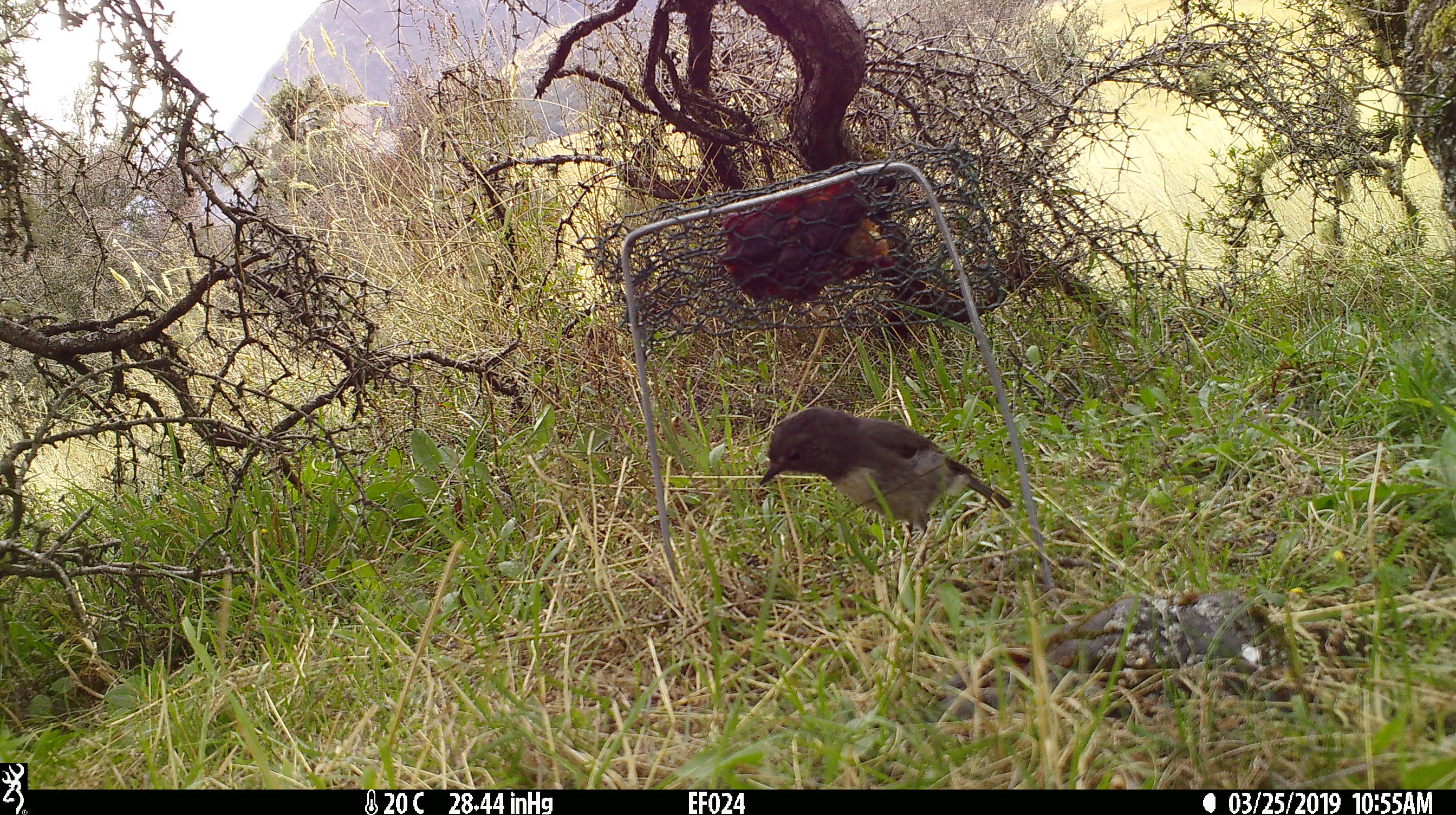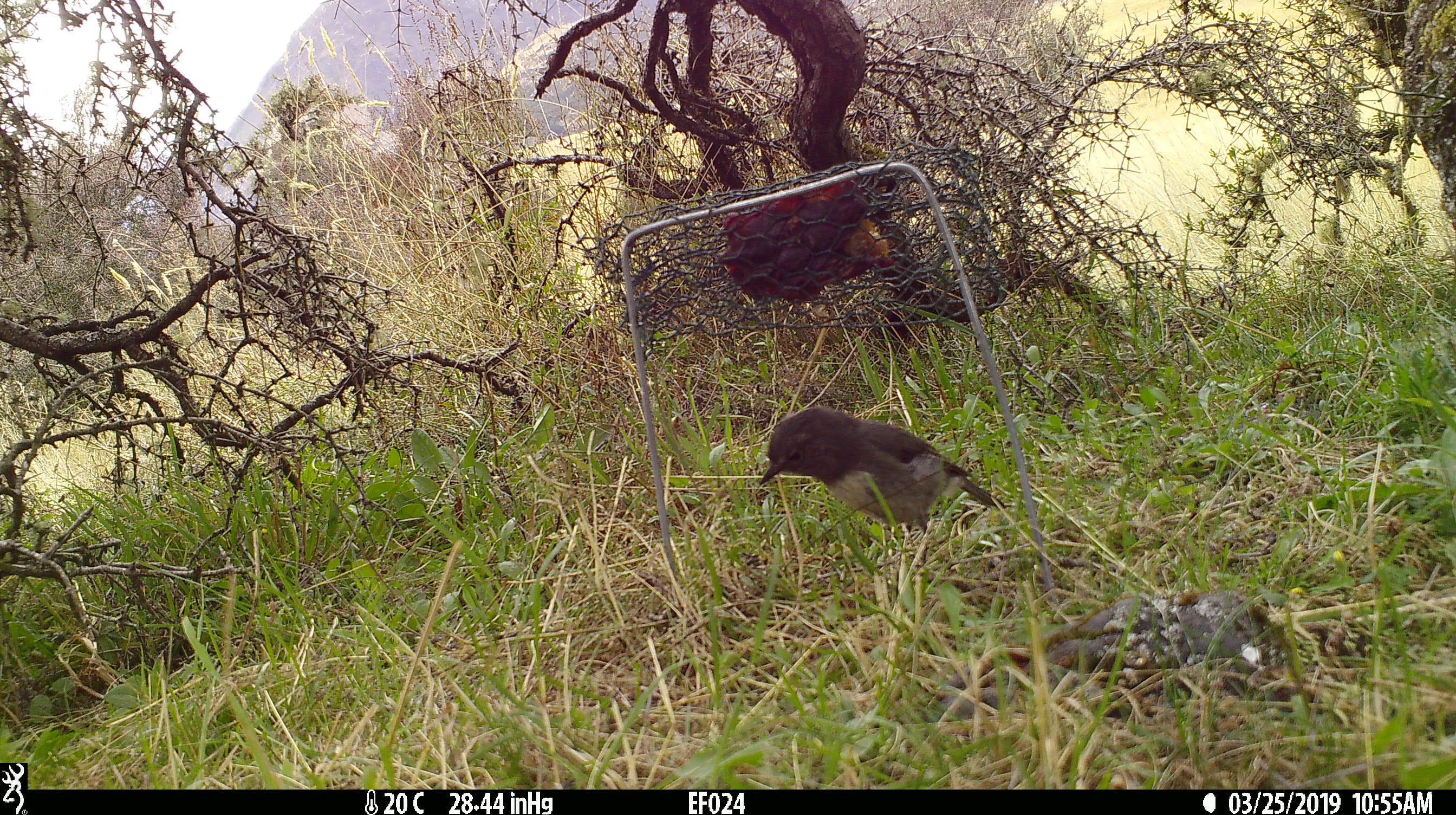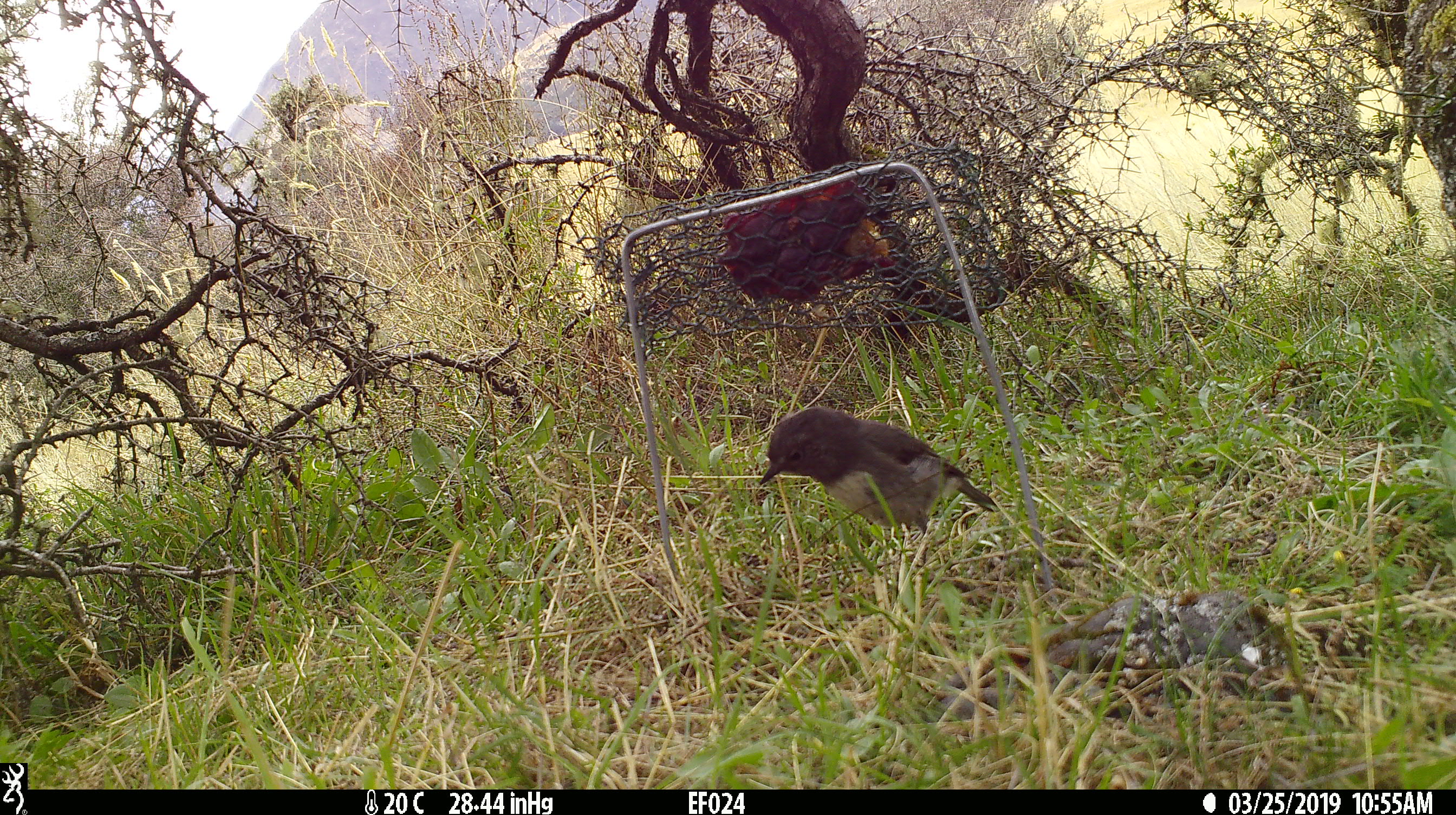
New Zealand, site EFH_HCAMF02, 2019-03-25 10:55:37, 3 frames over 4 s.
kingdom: Animalia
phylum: Chordata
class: Aves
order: Passeriformes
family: Petroicidae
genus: Petroica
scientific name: Petroica australis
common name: new zealand robin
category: robin